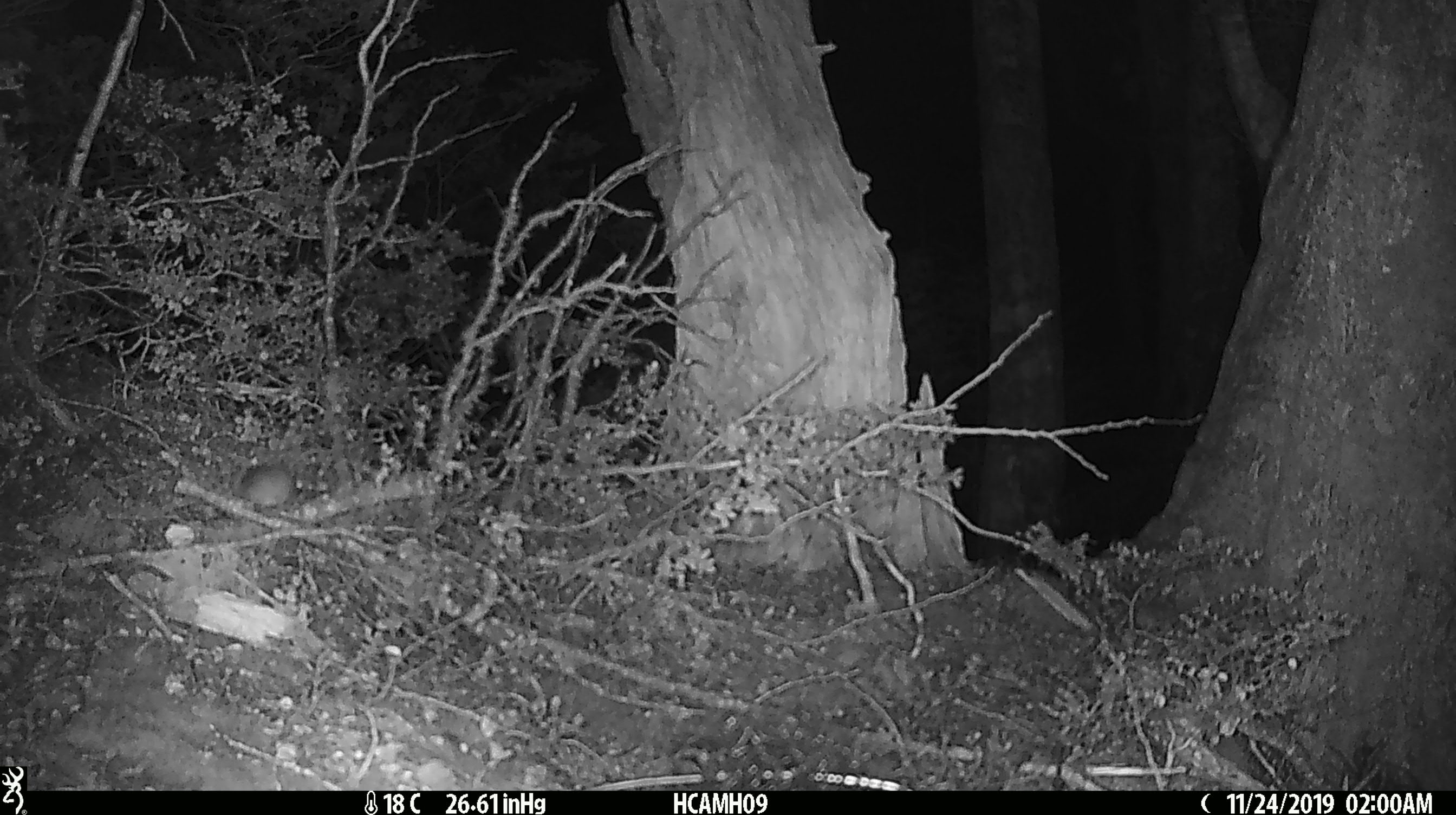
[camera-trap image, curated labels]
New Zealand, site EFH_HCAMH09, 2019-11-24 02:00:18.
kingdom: Animalia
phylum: Chordata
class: Mammalia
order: Rodentia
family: Muridae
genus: Mus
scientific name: Mus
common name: mouse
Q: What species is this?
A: Mouse (Mus).